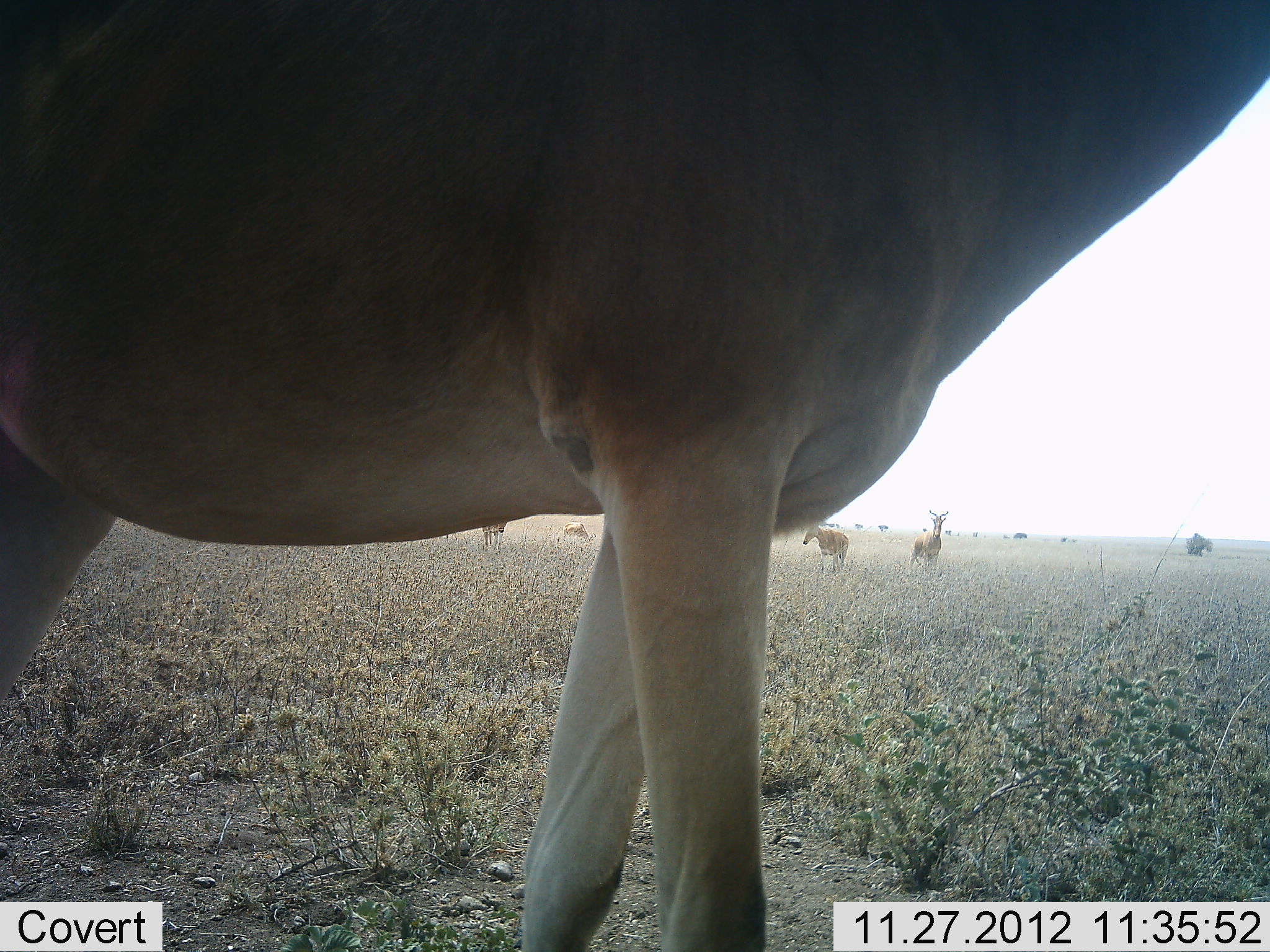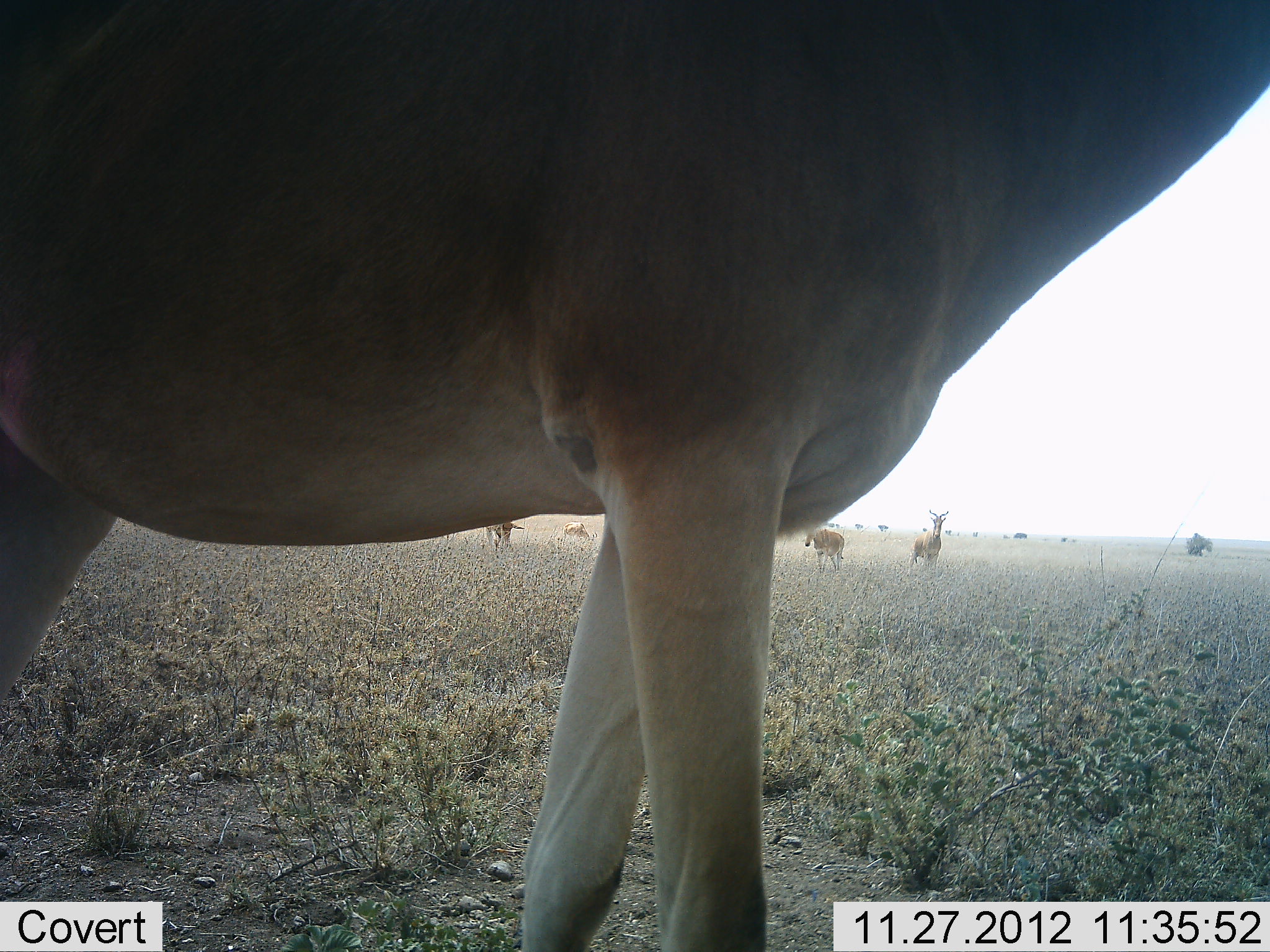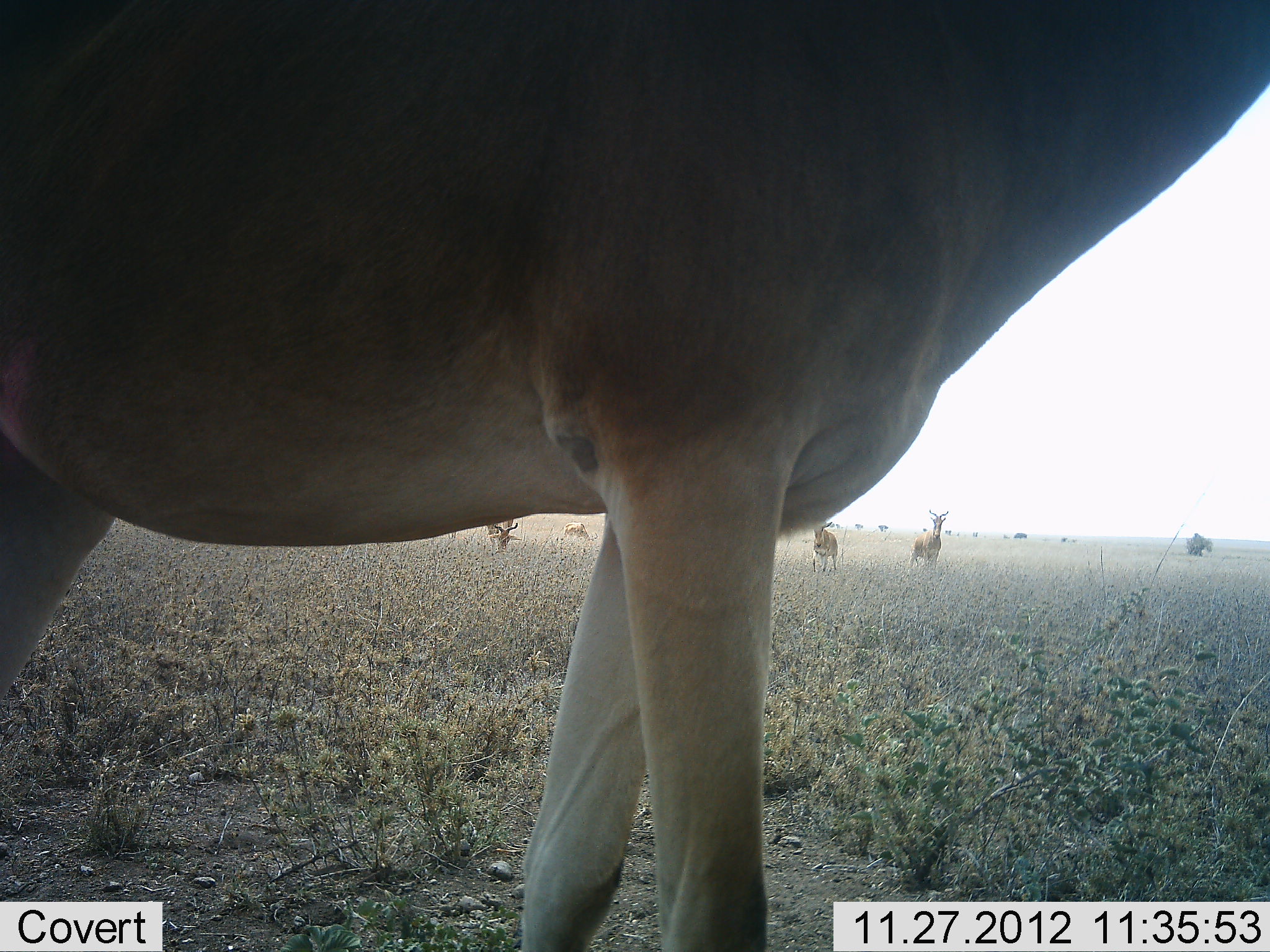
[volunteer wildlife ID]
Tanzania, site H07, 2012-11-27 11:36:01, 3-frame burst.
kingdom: Animalia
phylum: Chordata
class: Mammalia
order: Artiodactyla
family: Bovidae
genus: Alcelaphus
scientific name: Alcelaphus buselaphus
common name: hartebeest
Hartebeest (Alcelaphus buselaphus), count 5. Behavior (volunteer vote fractions): standing 100%, resting 10%, moving 10%, interacting 0%. Young present (vote fraction): 0%. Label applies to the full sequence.